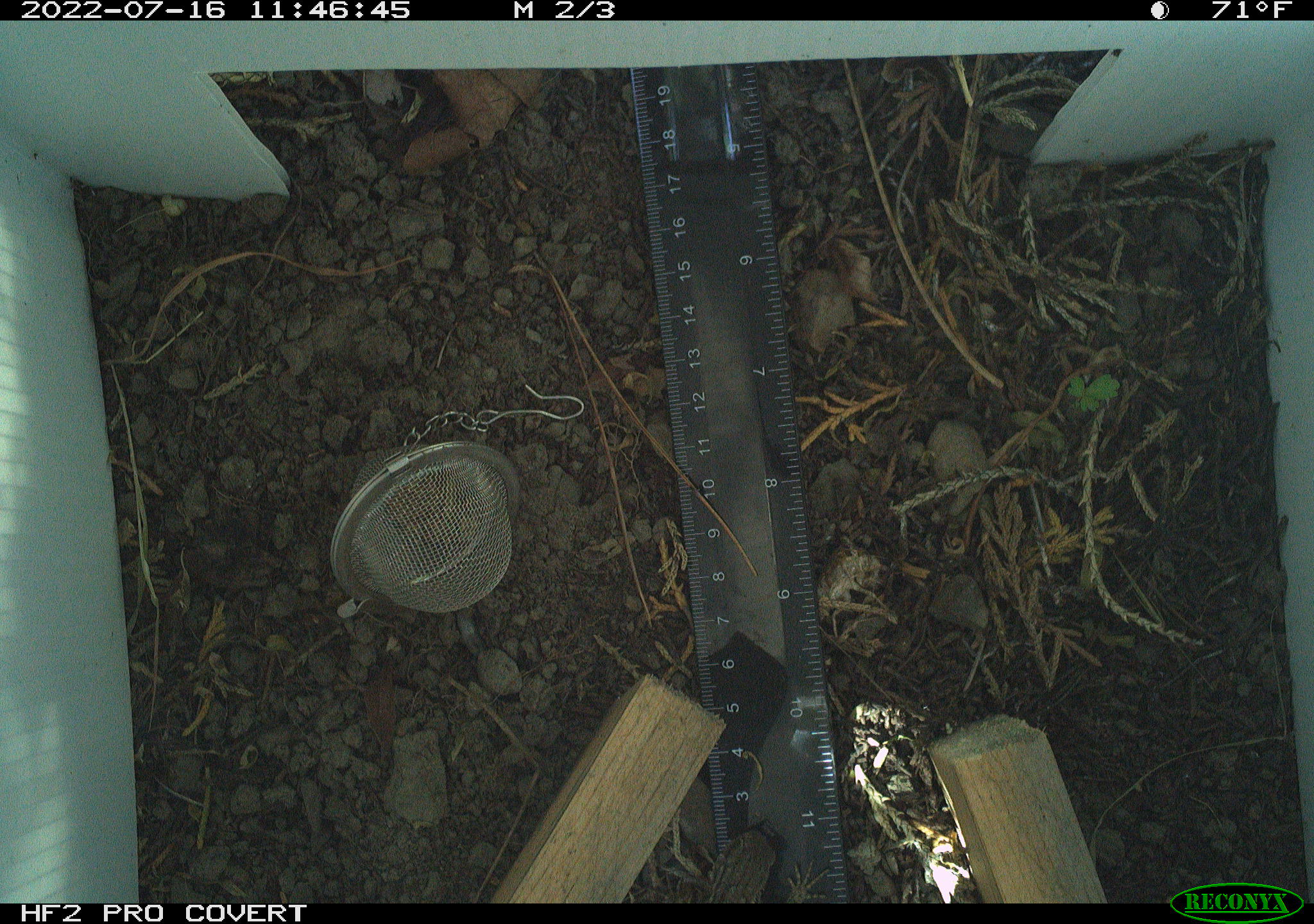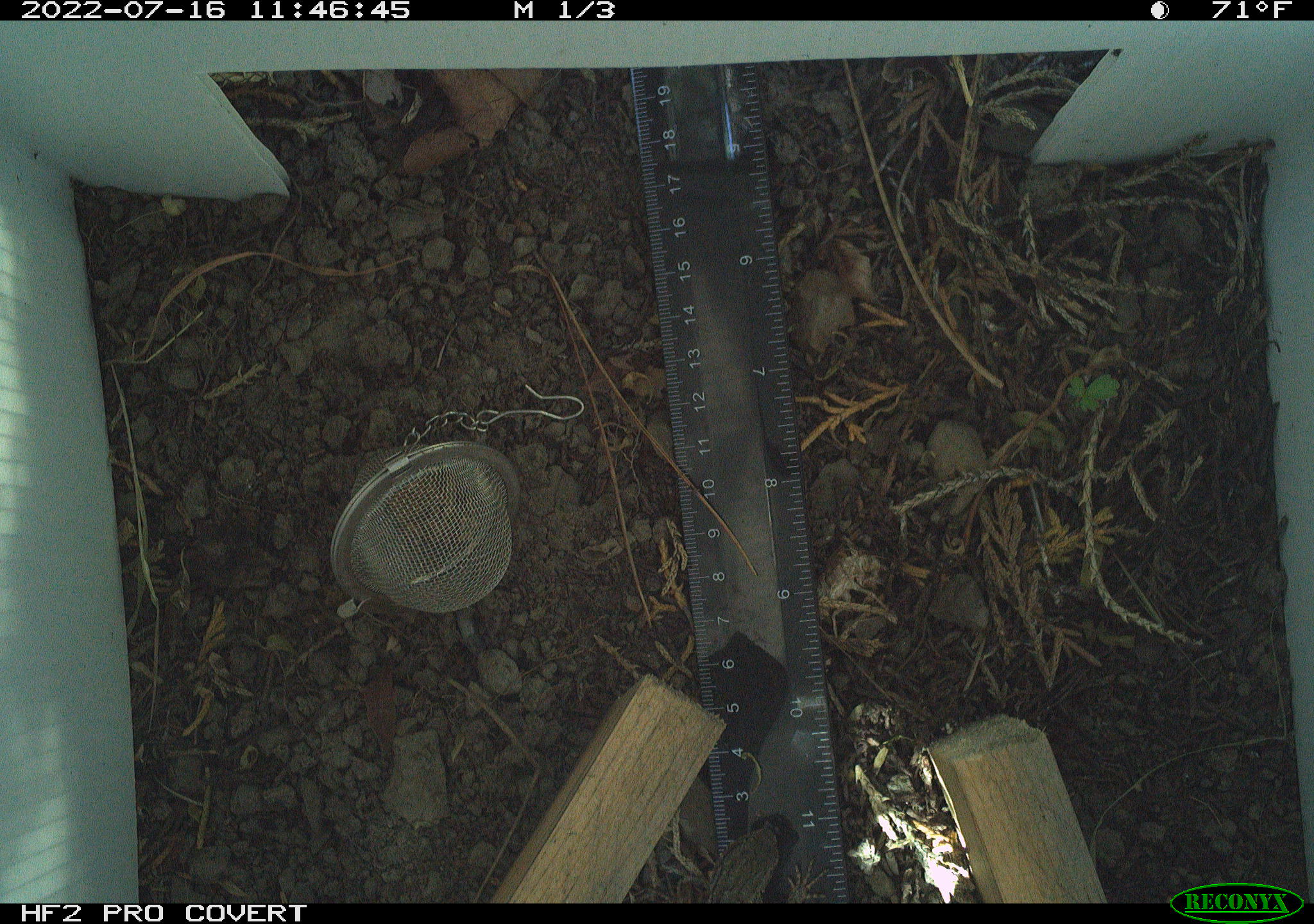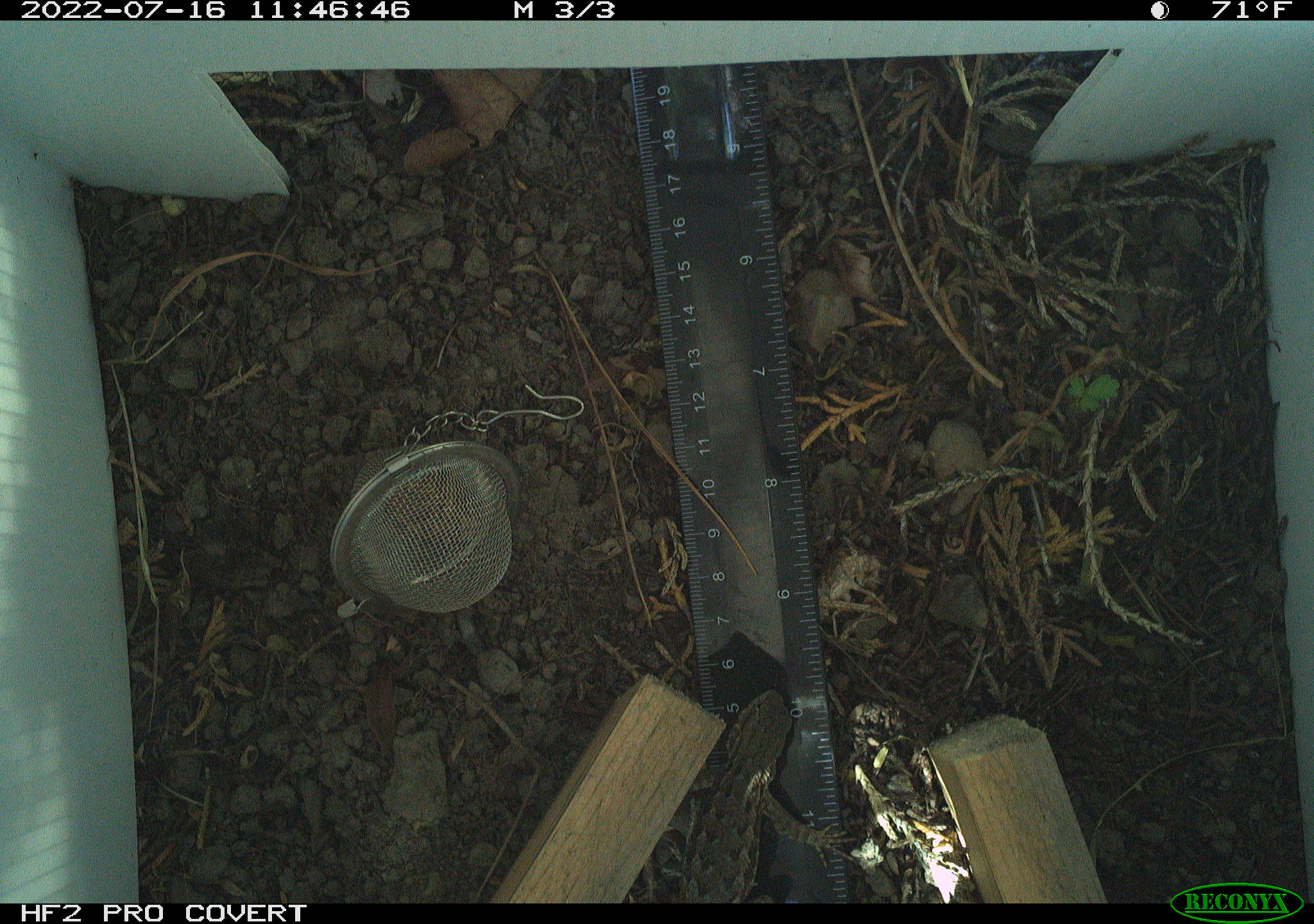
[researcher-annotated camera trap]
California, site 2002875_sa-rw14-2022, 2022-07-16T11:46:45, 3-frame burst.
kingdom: Animalia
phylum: Chordata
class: Reptilia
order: Squamata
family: Phrynosomatidae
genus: Sceloporus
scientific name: Sceloporus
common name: spiny lizards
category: sceloporus species